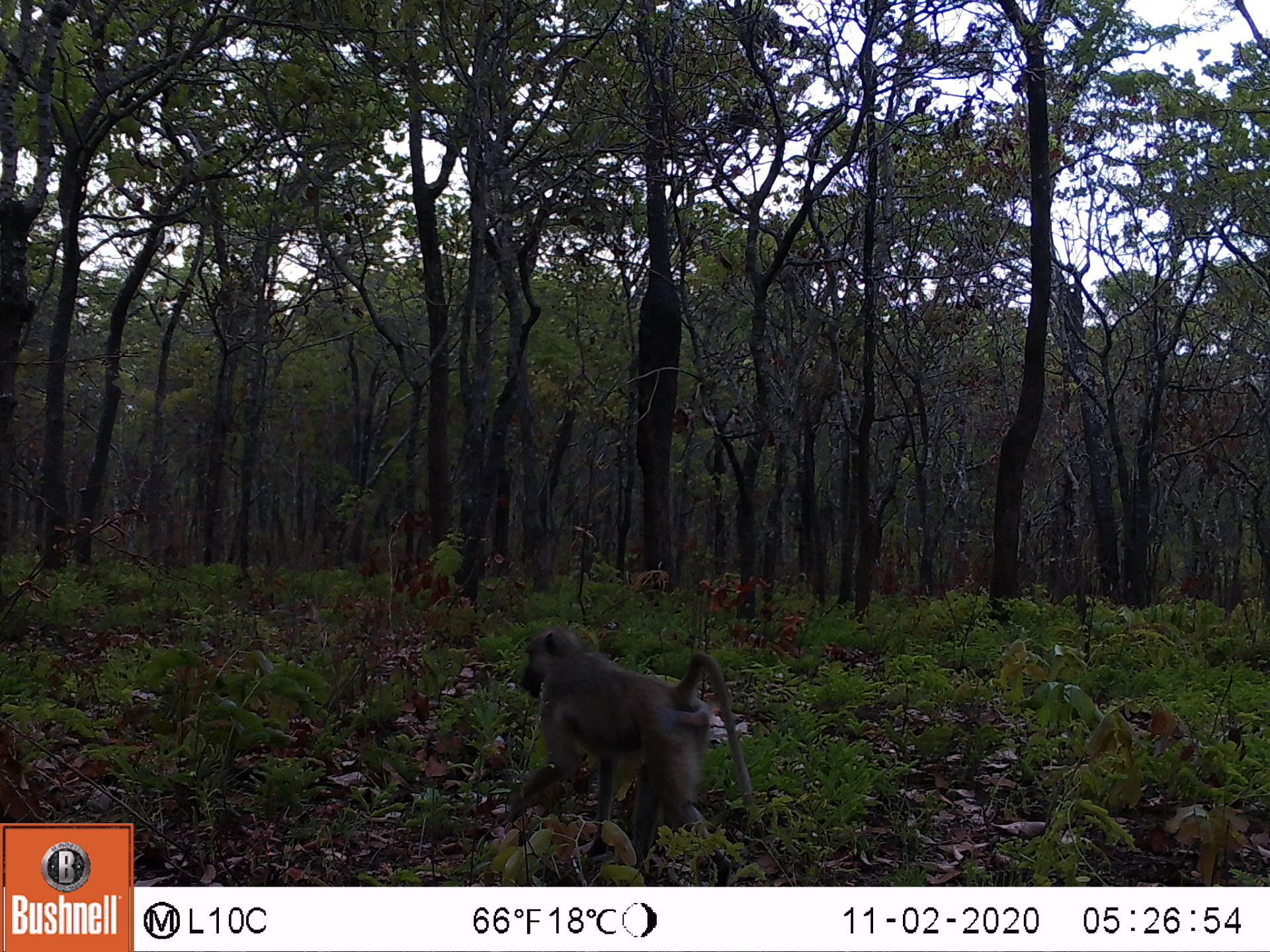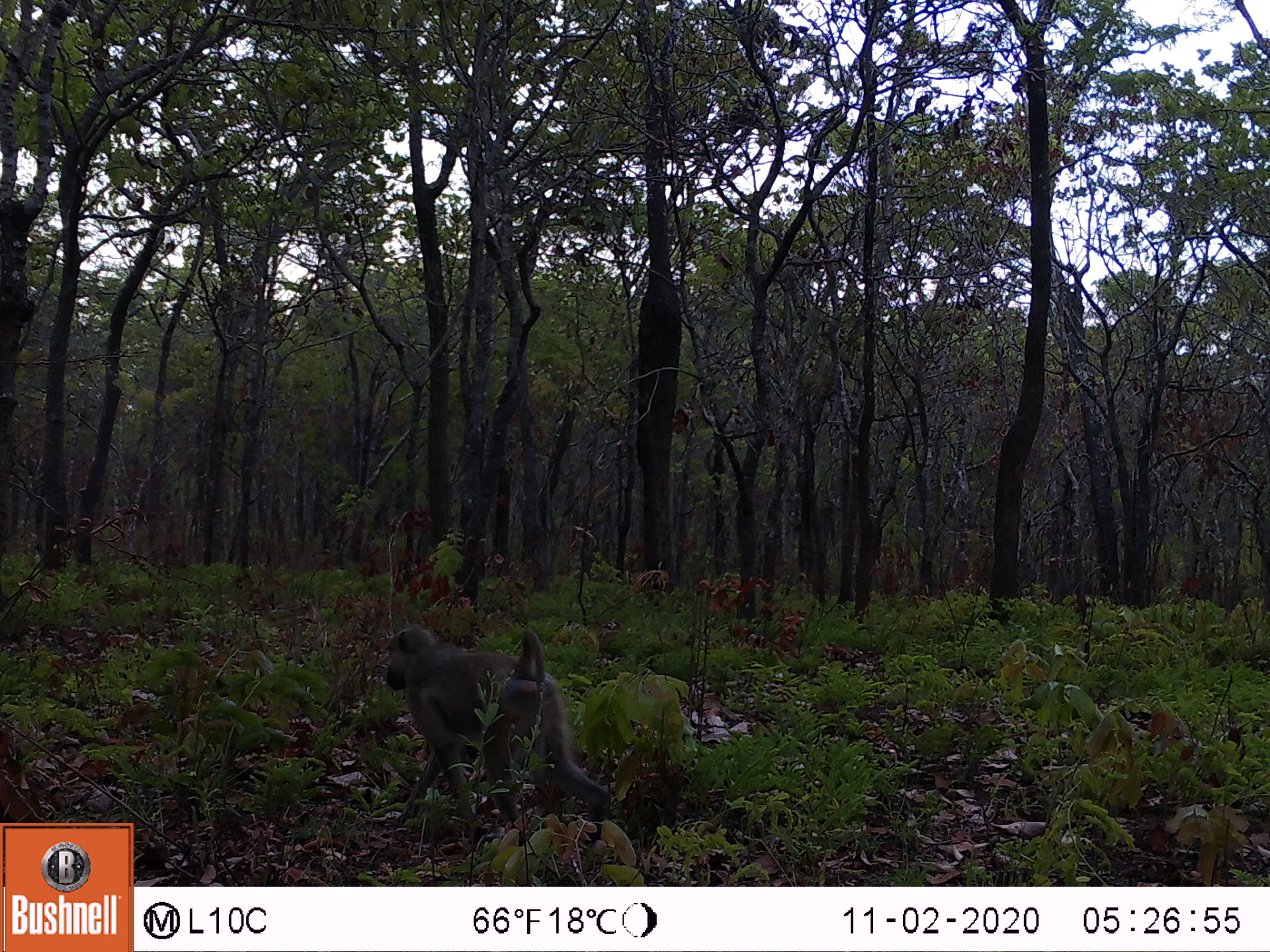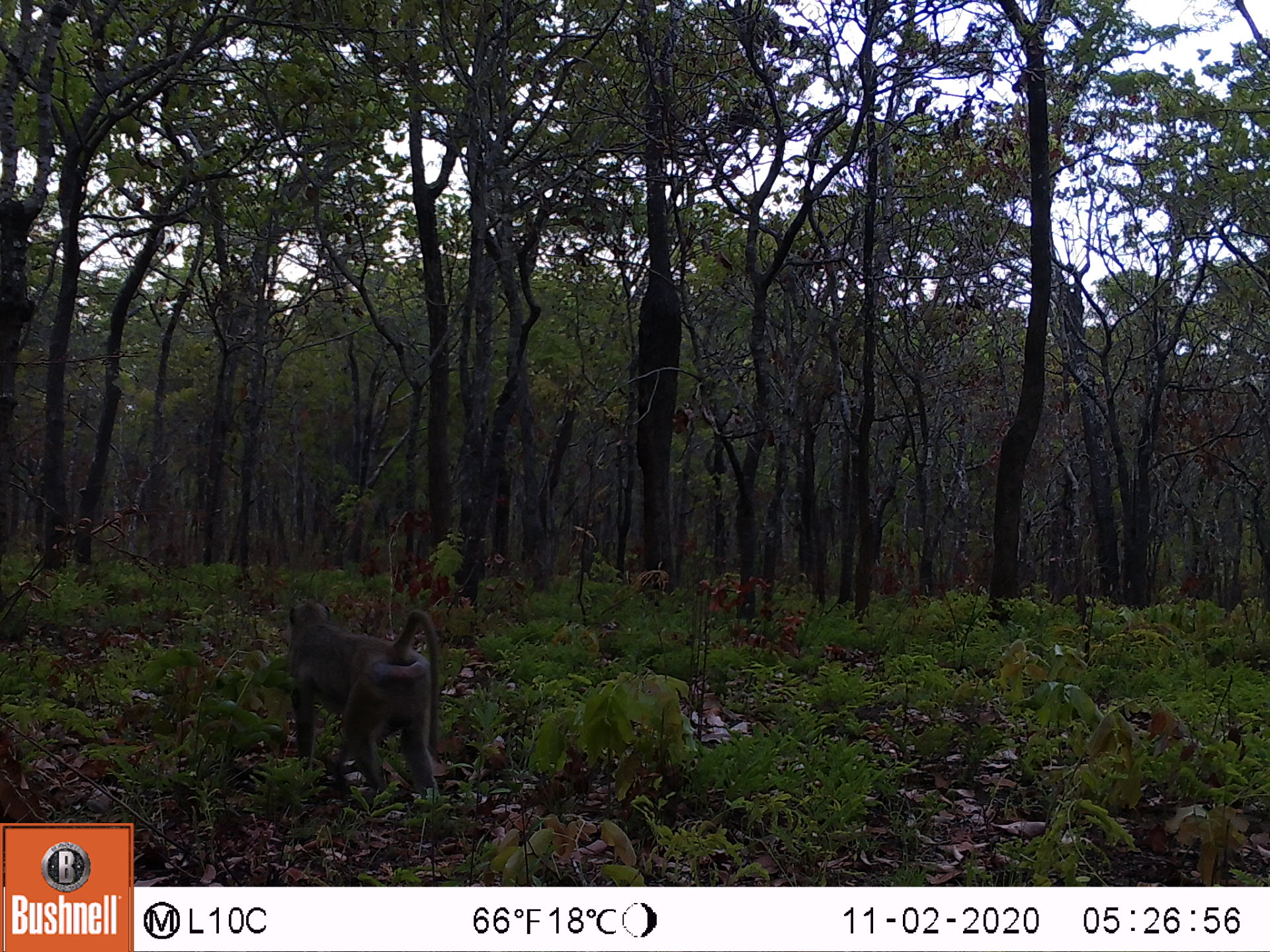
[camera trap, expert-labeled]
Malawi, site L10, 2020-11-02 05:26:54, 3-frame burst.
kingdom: Animalia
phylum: Chordata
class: Mammalia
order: Primates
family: Cercopithecidae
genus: Papio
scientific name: Papio cynocephalus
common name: yellow baboon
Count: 1.